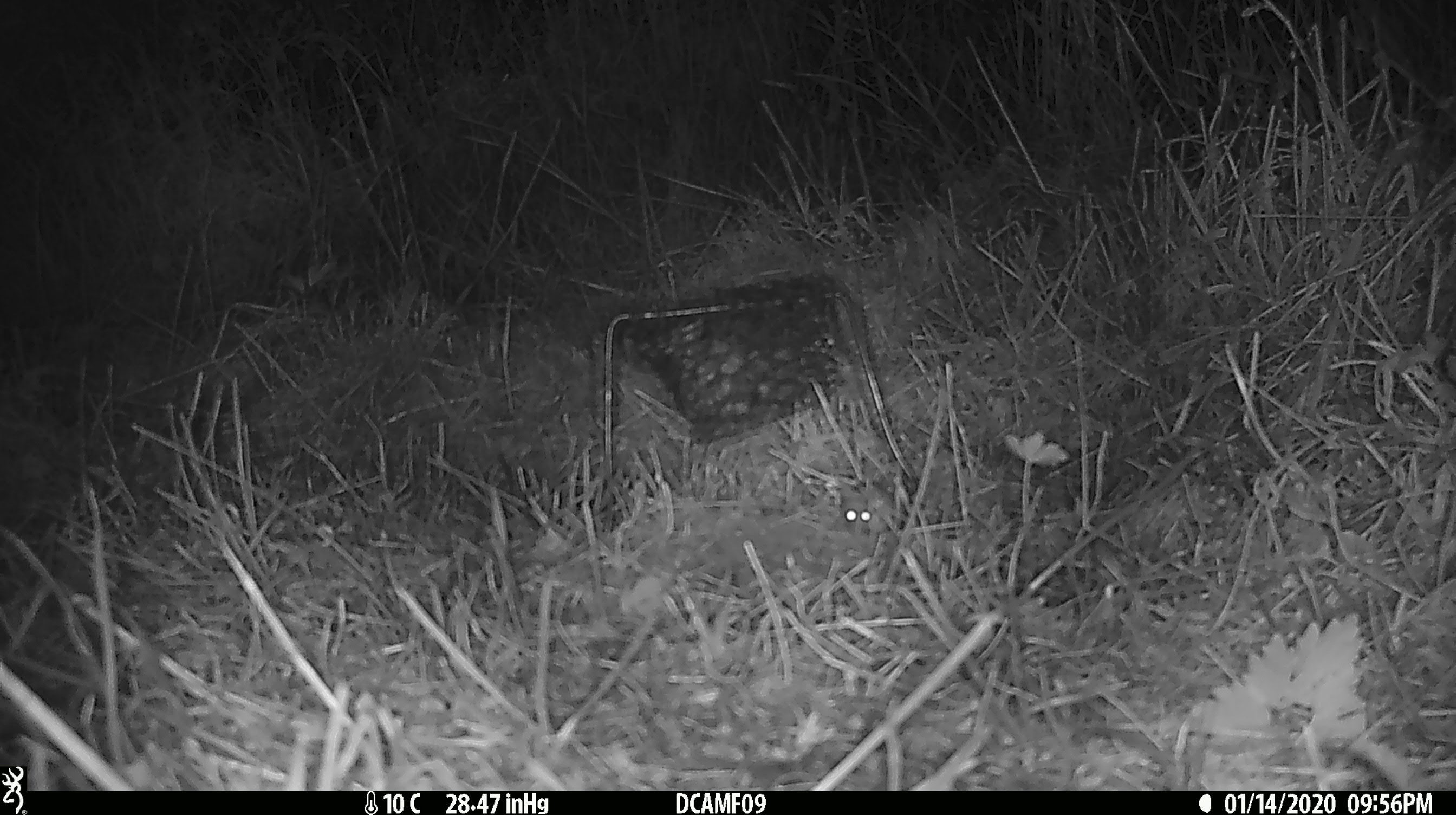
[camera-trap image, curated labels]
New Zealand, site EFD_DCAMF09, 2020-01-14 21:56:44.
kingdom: Animalia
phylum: Chordata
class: Mammalia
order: Rodentia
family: Muridae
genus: Mus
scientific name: Mus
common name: mouse